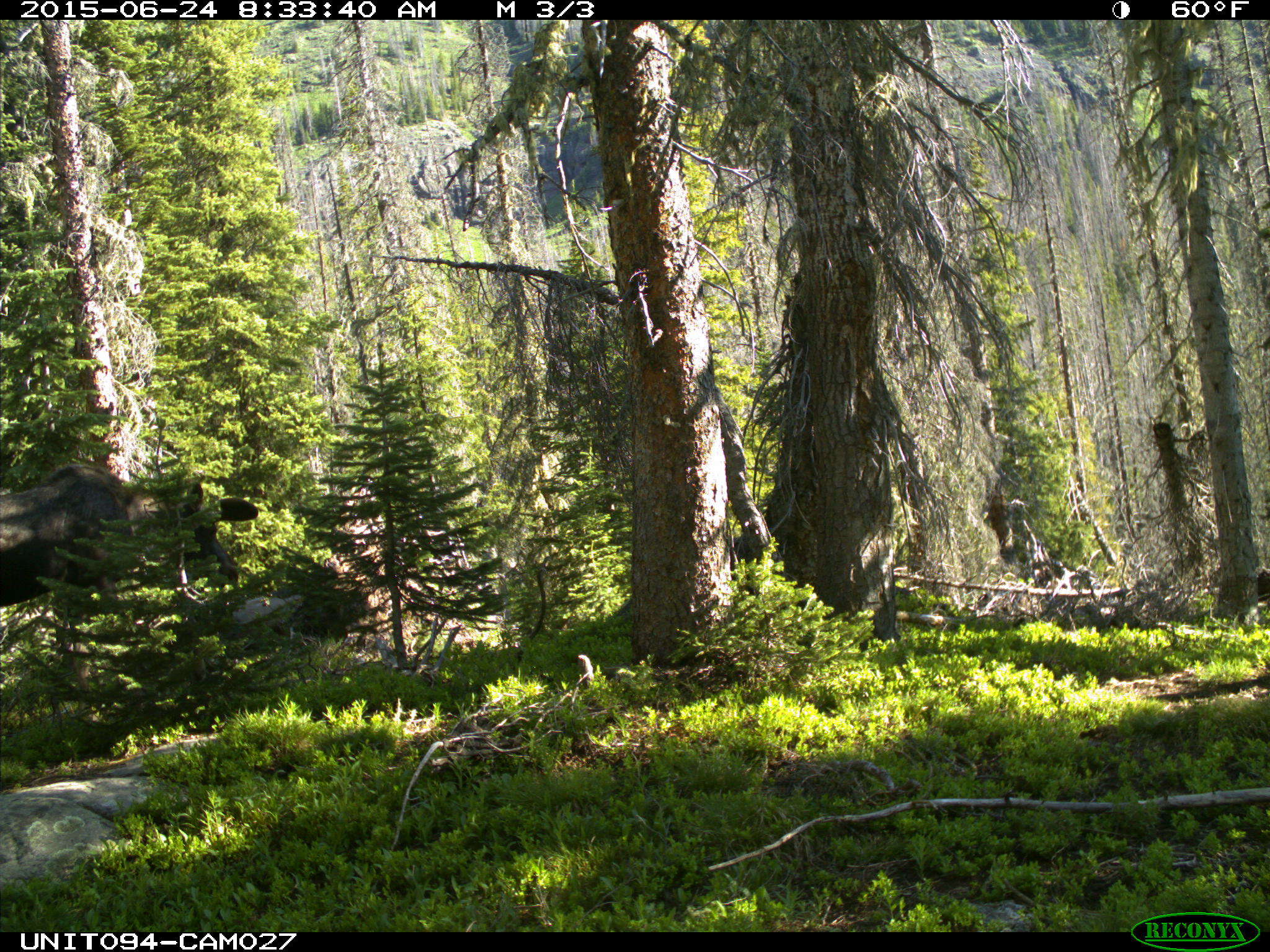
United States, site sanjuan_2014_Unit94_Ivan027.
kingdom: Animalia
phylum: Chordata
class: Mammalia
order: Artiodactyla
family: Cervidae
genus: Alces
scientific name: Alces alces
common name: moose